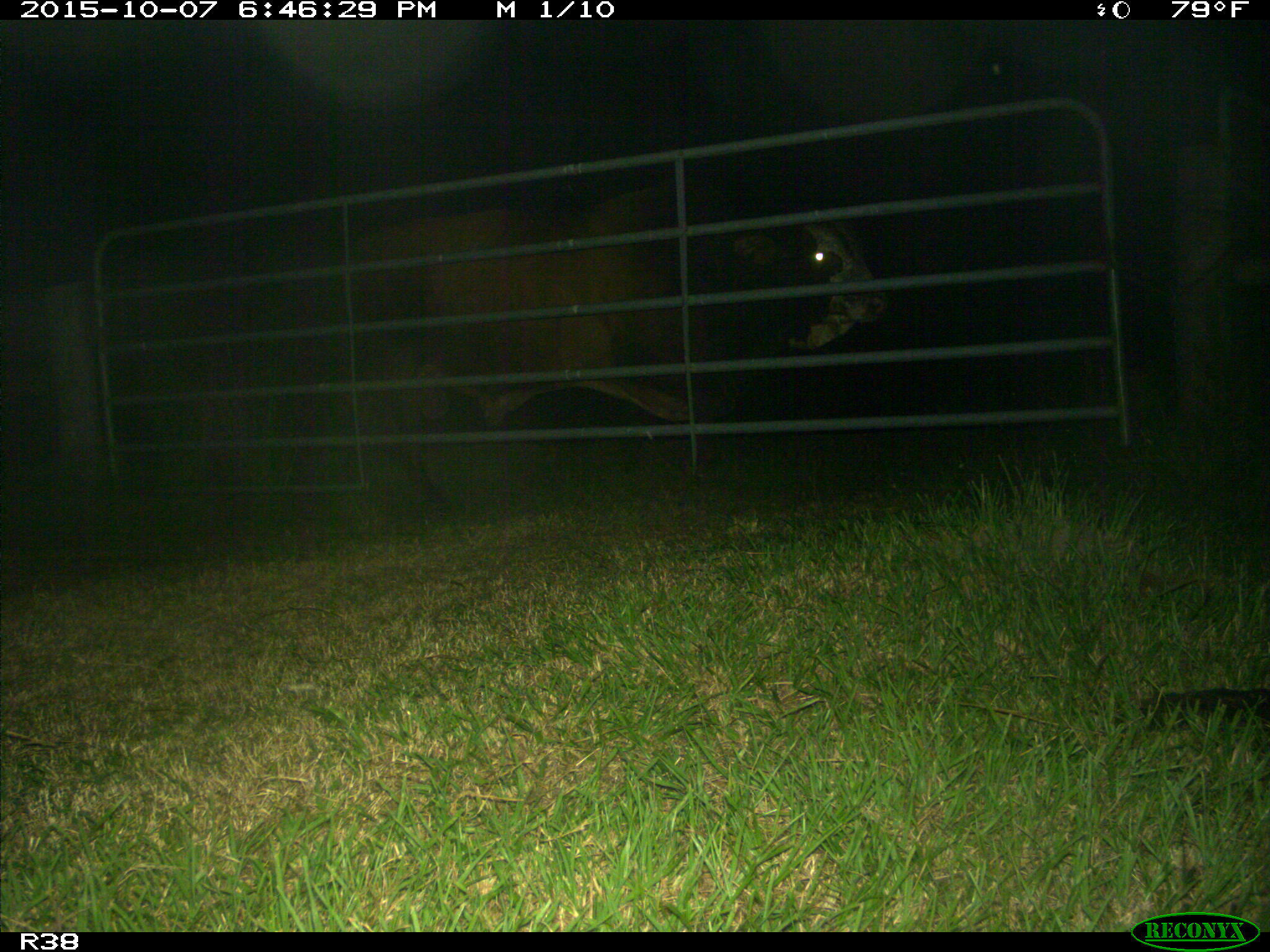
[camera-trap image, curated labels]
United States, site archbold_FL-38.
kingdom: Animalia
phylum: Chordata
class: Mammalia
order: Artiodactyla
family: Bovidae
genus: Bos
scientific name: Bos taurus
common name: domestic cow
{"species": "Bos taurus (domestic cow)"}